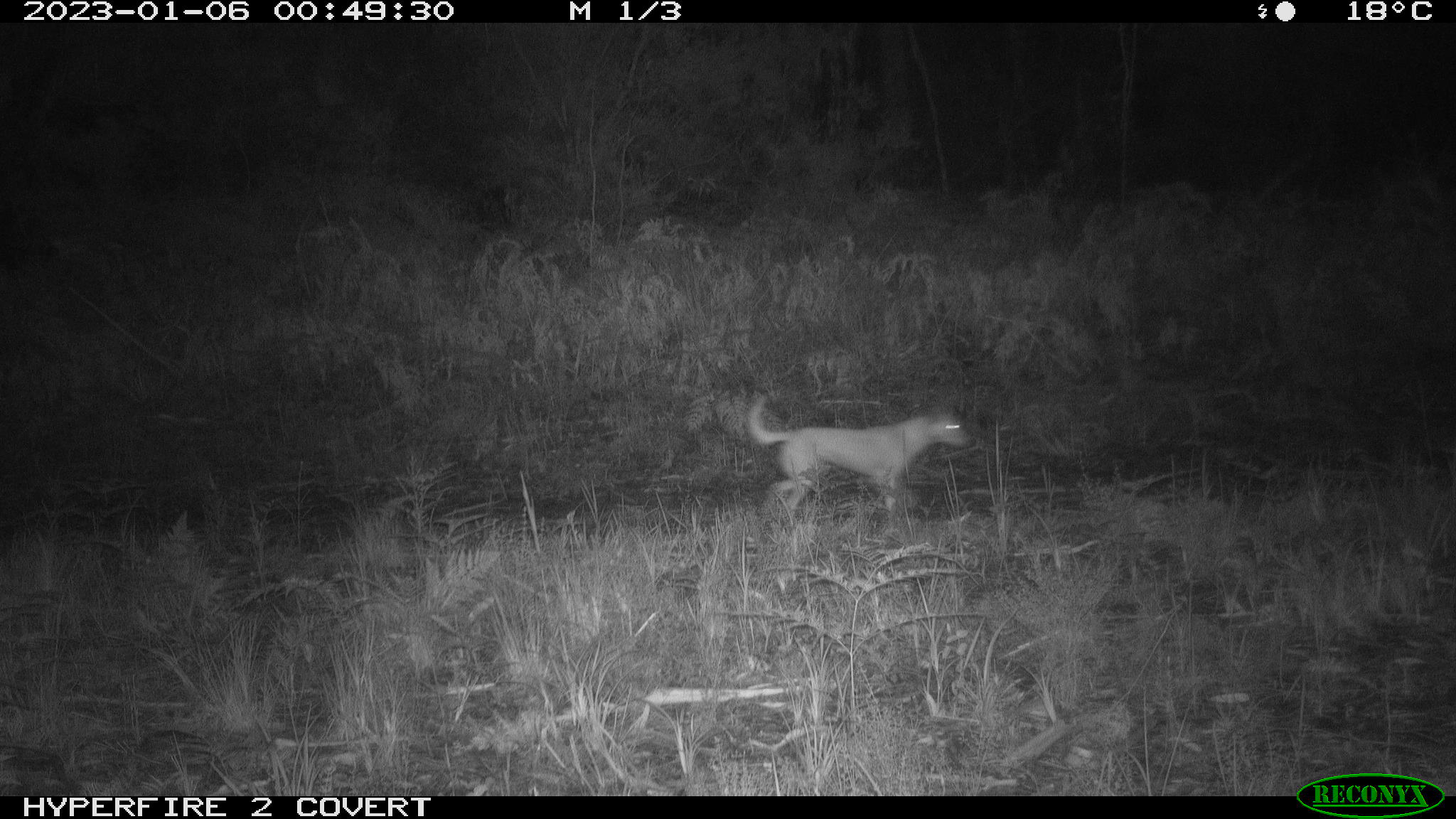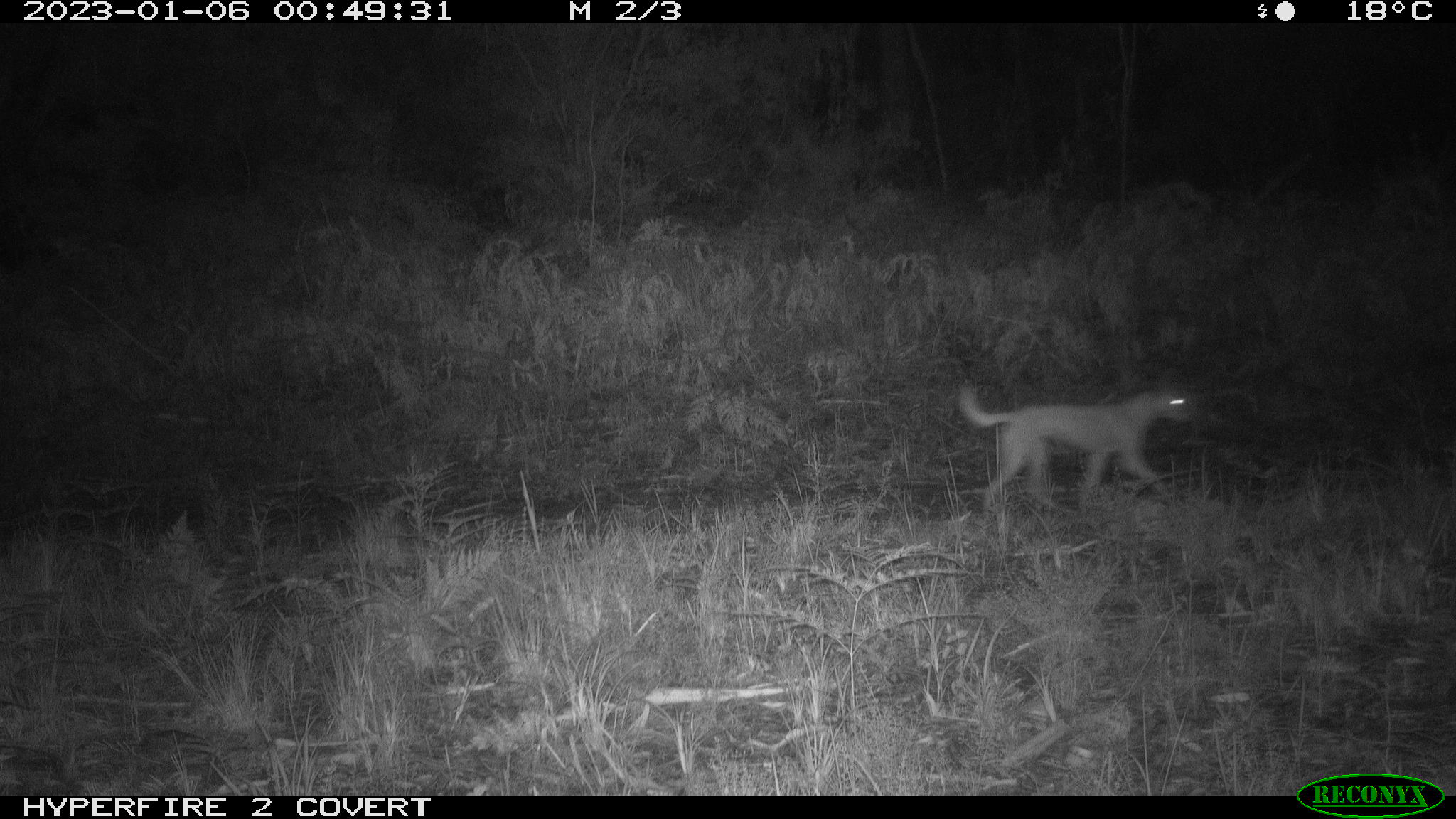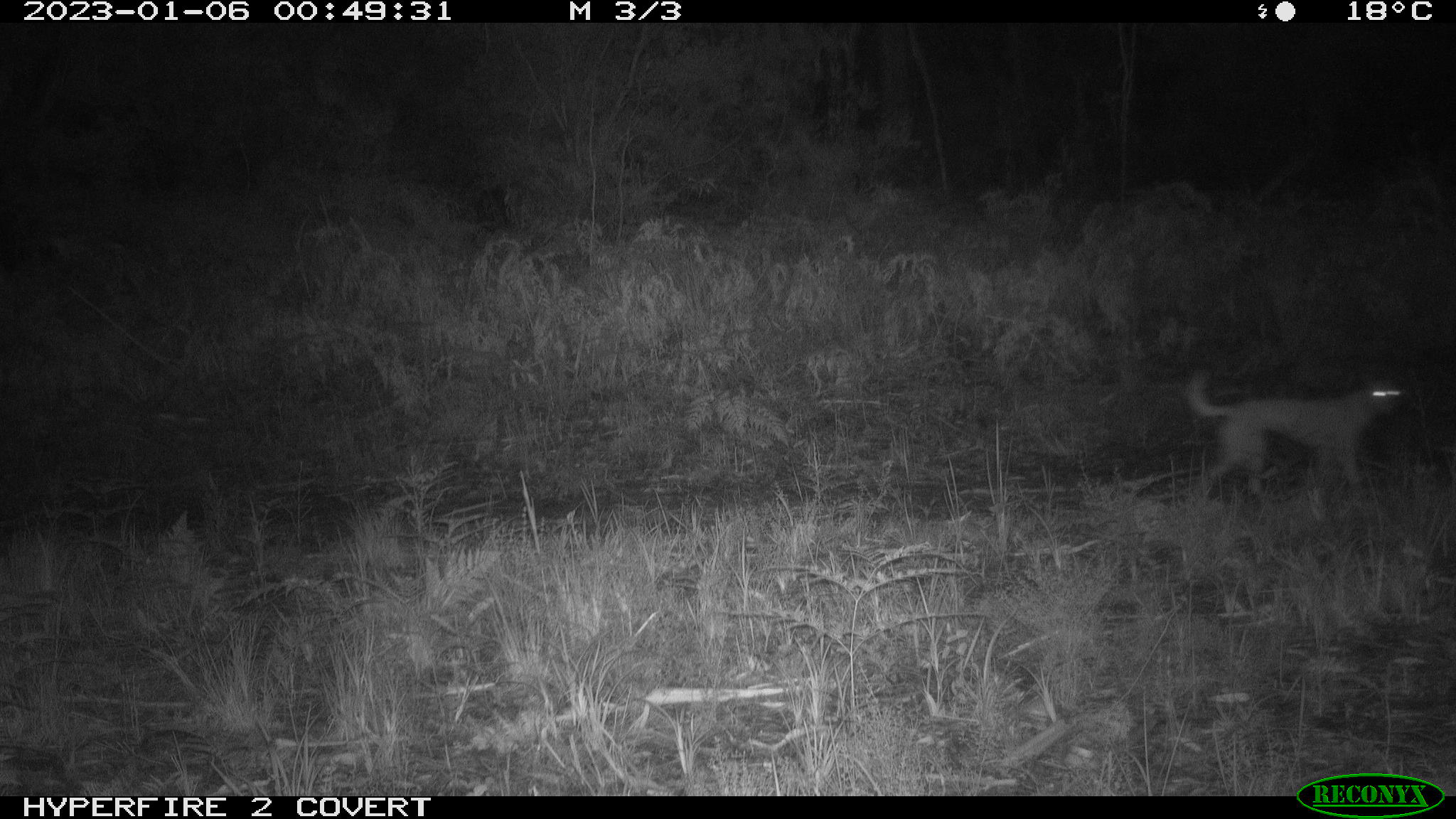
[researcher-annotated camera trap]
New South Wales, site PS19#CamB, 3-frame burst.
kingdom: Animalia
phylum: Chordata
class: Mammalia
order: Carnivora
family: Canidae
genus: Canis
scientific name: Canis familiaris dingo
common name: dingo